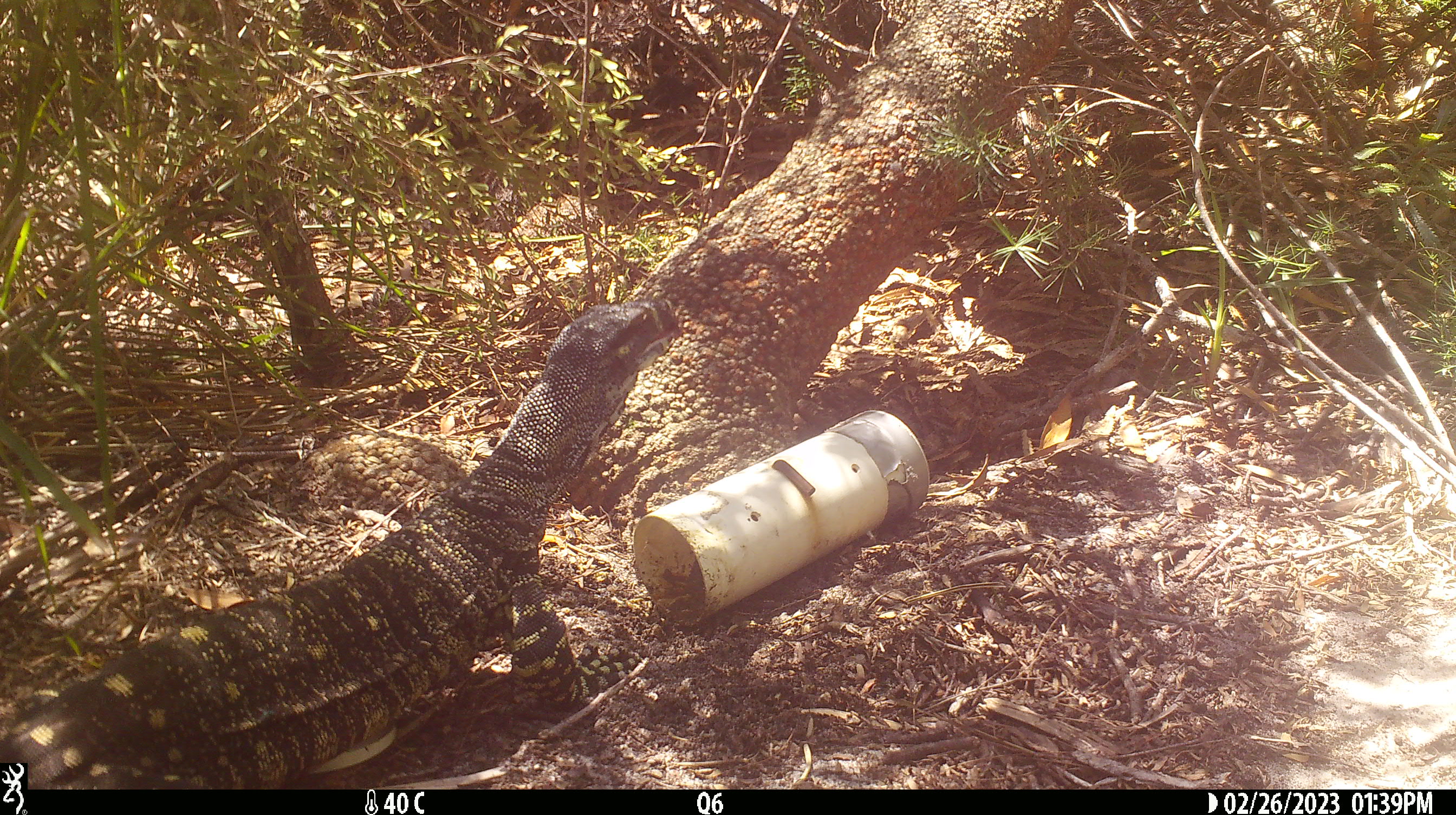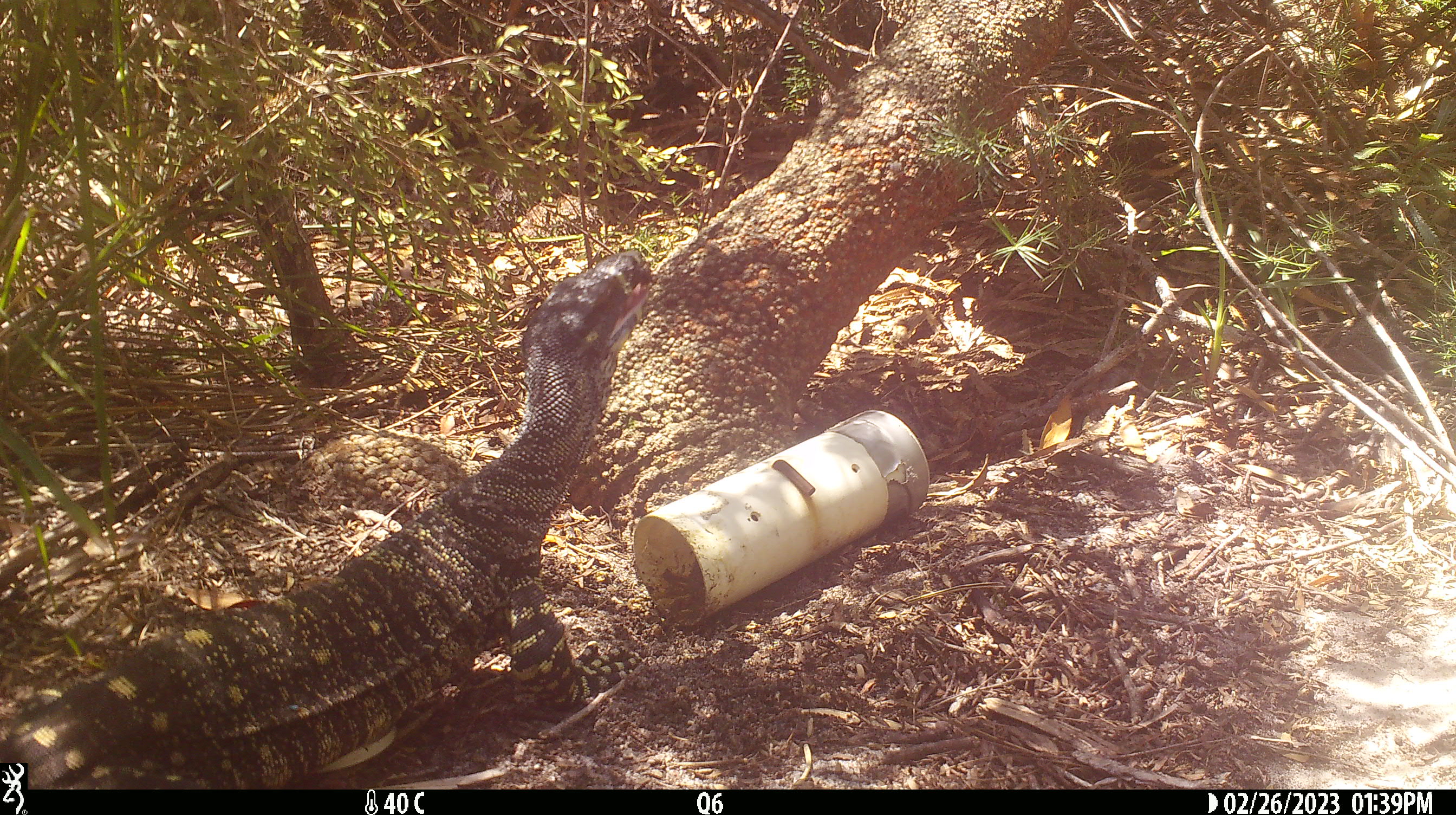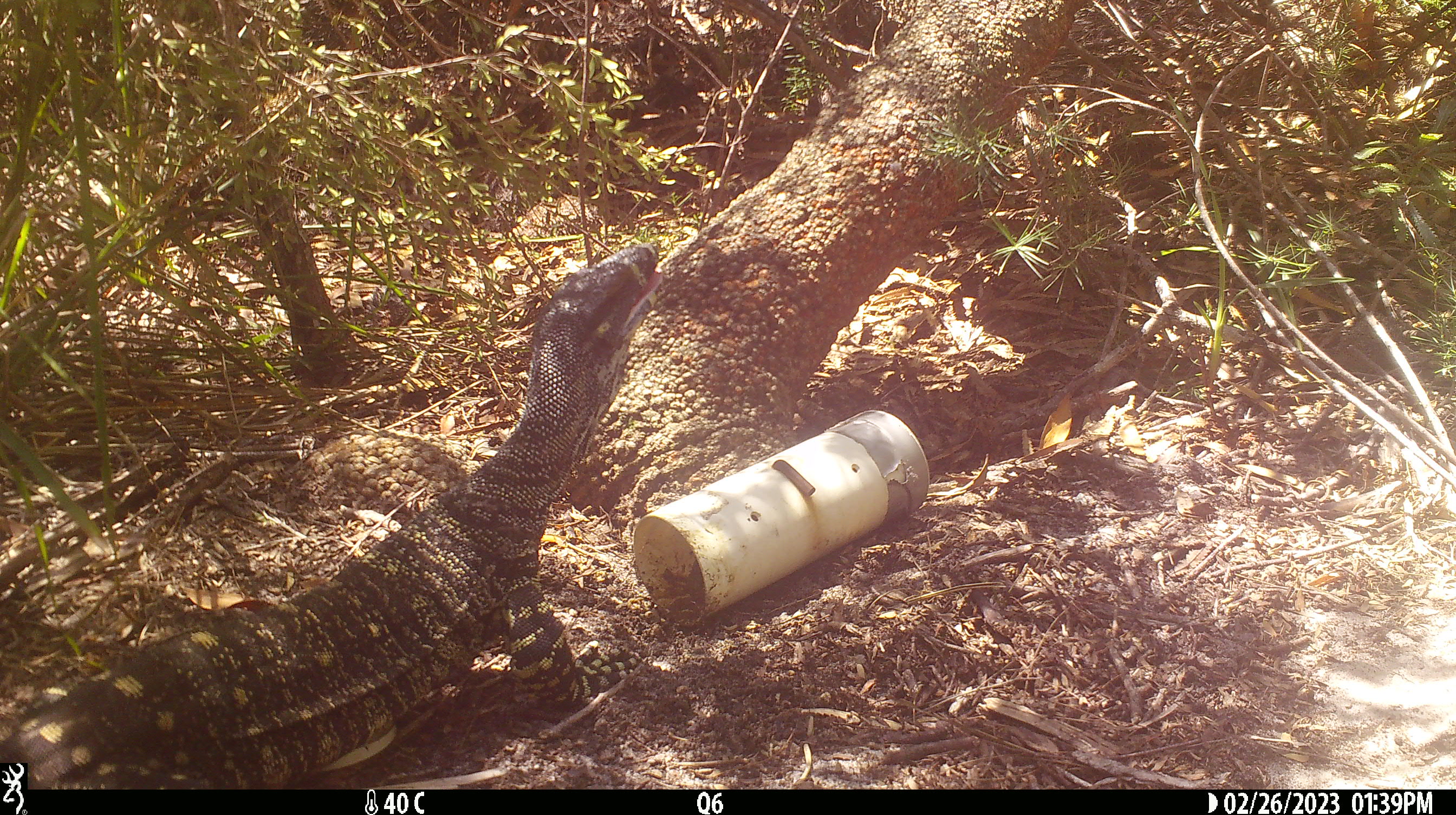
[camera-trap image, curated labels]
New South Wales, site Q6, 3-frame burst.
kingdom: Animalia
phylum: Chordata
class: Reptilia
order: Squamata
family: Varanidae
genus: Varanus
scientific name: Varanus varius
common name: lace monitor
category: goanna